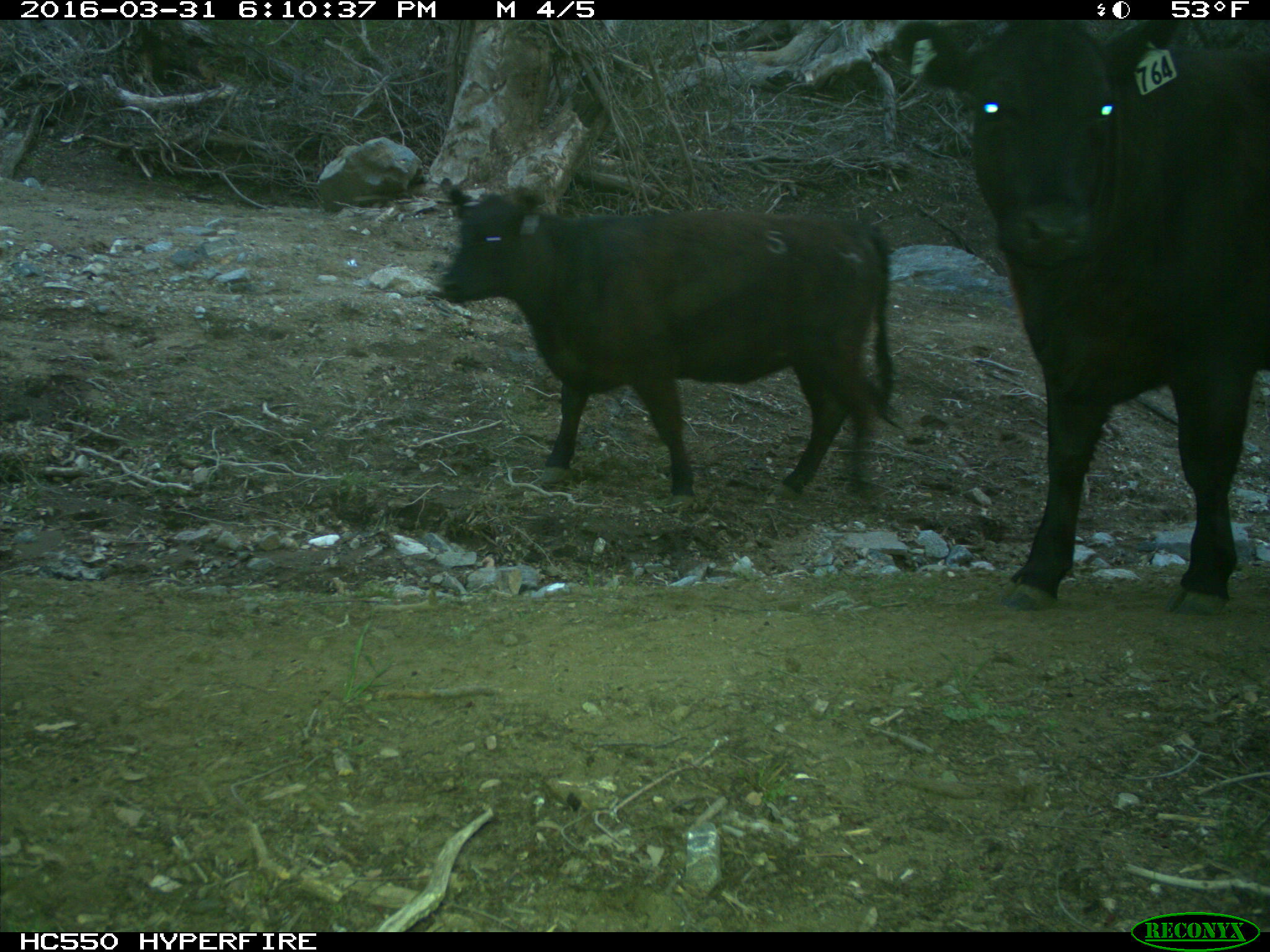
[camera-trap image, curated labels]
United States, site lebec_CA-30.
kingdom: Animalia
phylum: Chordata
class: Mammalia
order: Artiodactyla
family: Bovidae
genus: Bos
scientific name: Bos taurus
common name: domestic cow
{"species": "Bos taurus (domestic cow)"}